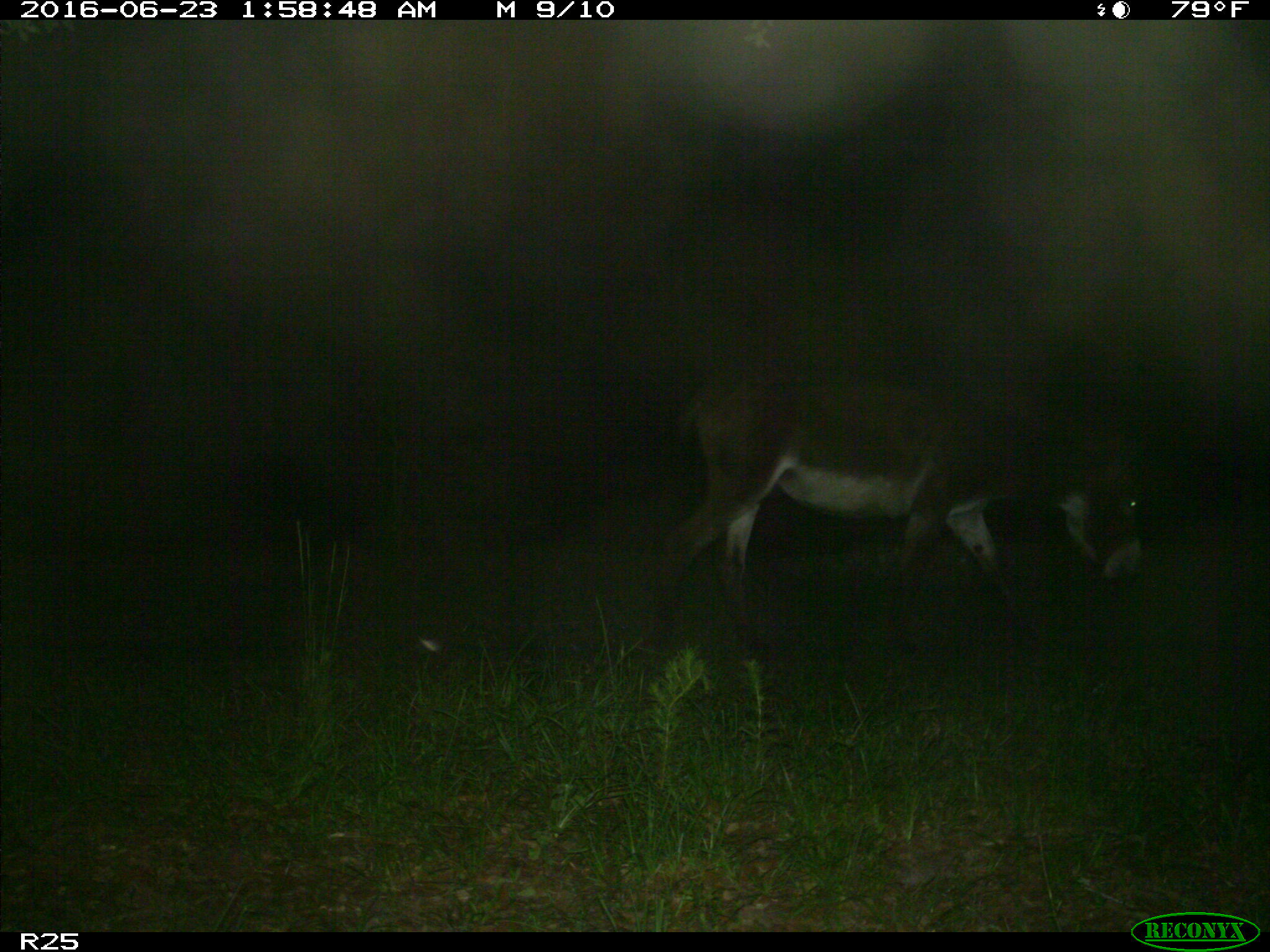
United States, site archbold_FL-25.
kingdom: Animalia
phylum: Chordata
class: Mammalia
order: Artiodactyla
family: Bovidae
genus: Bos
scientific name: Bos taurus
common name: domestic cow